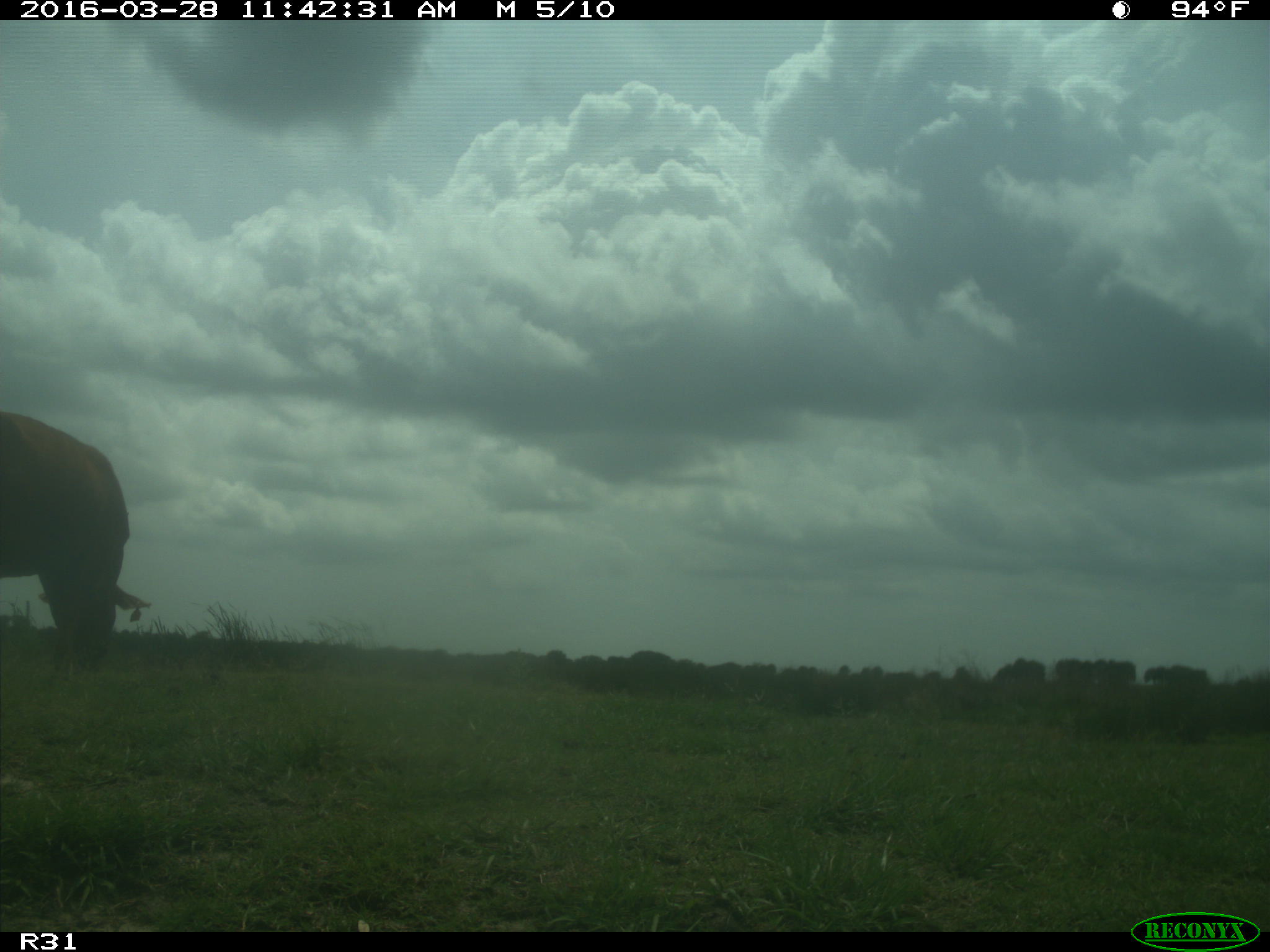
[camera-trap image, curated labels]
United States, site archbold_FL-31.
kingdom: Animalia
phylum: Chordata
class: Mammalia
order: Artiodactyla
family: Bovidae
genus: Bos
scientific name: Bos taurus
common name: domestic cow